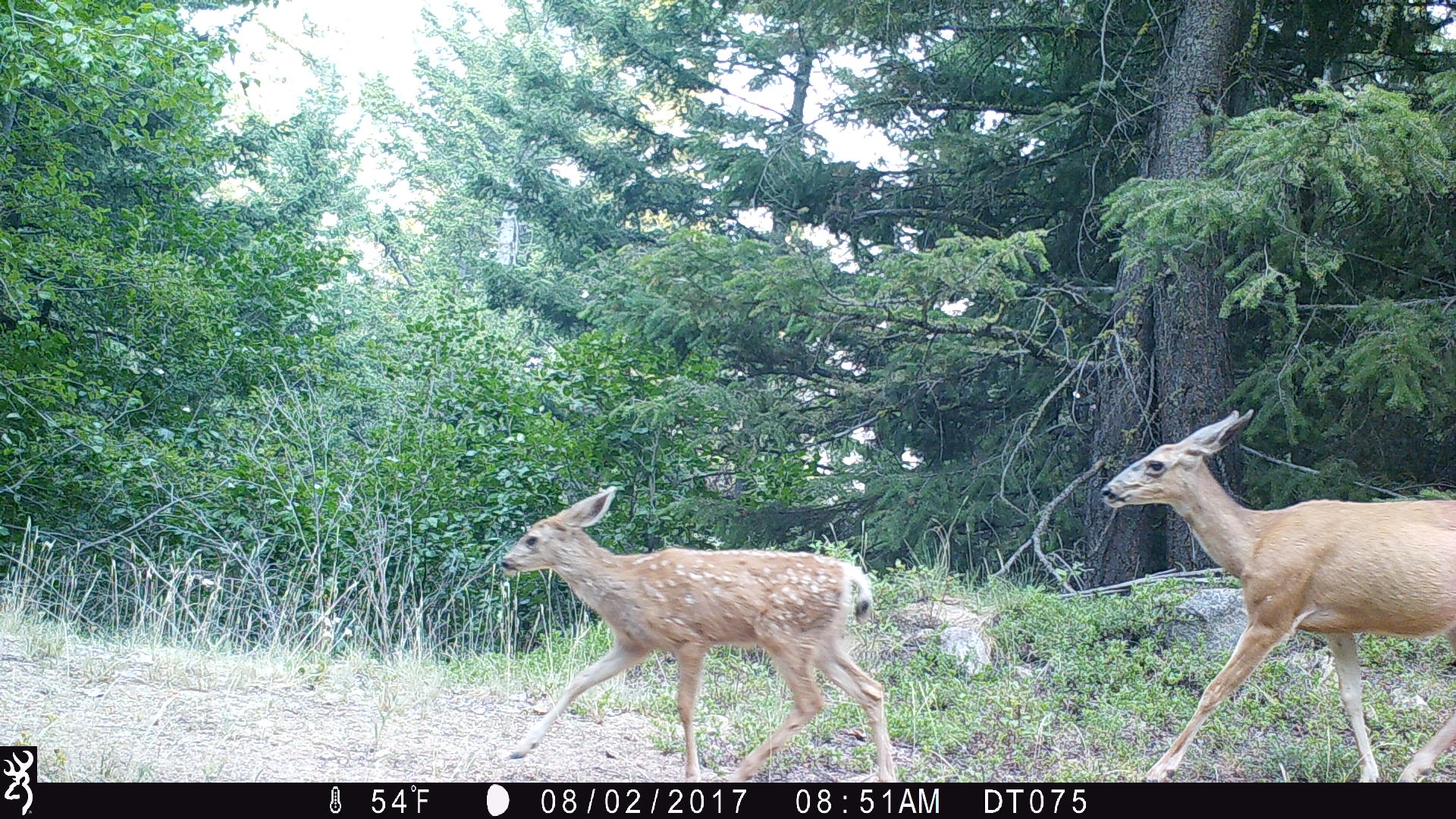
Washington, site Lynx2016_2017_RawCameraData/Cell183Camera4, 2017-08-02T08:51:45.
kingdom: Animalia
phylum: Chordata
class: Mammalia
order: Artiodactyla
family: Cervidae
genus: Odocoileus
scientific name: Odocoileus hemionus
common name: mule deer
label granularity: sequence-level